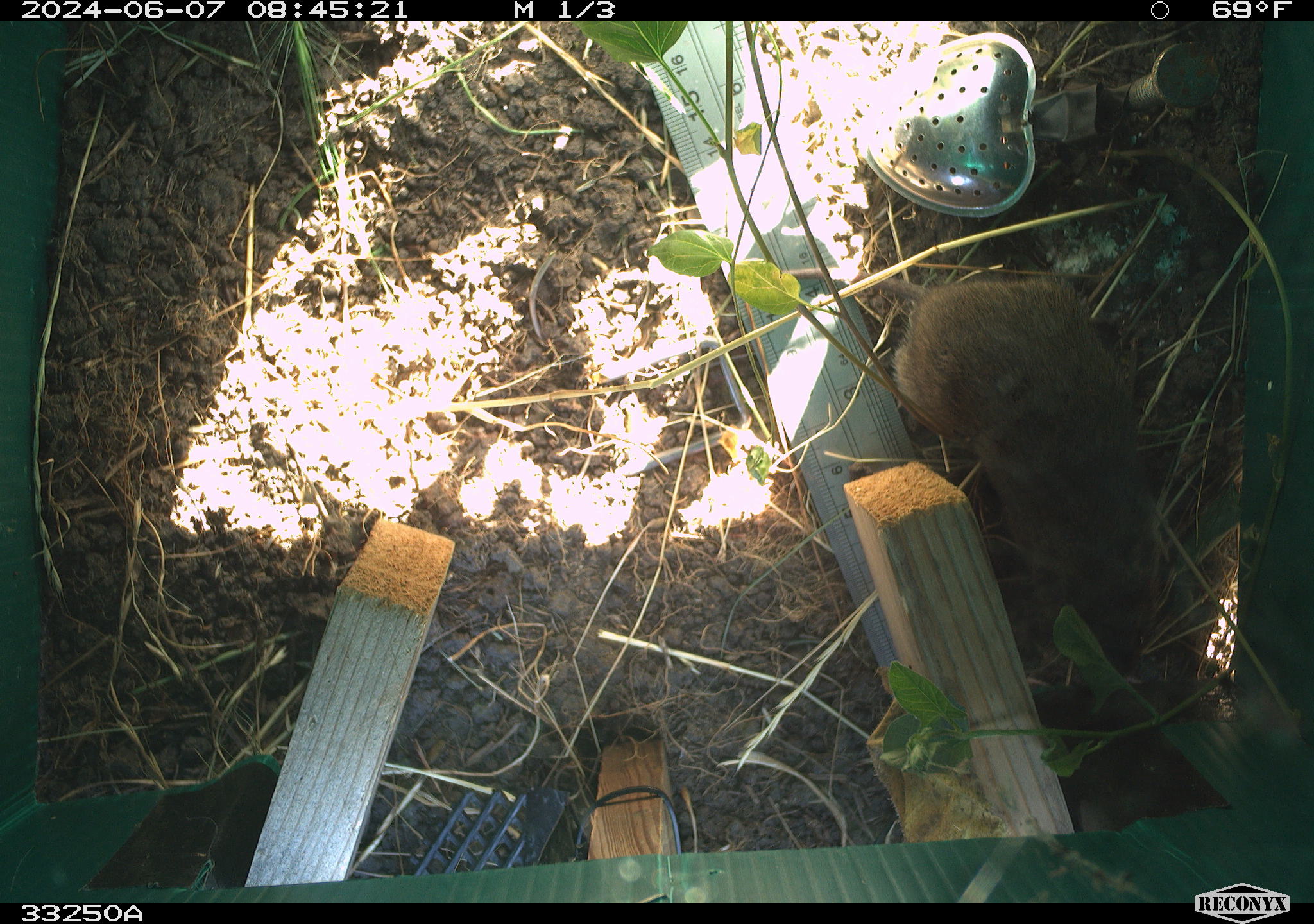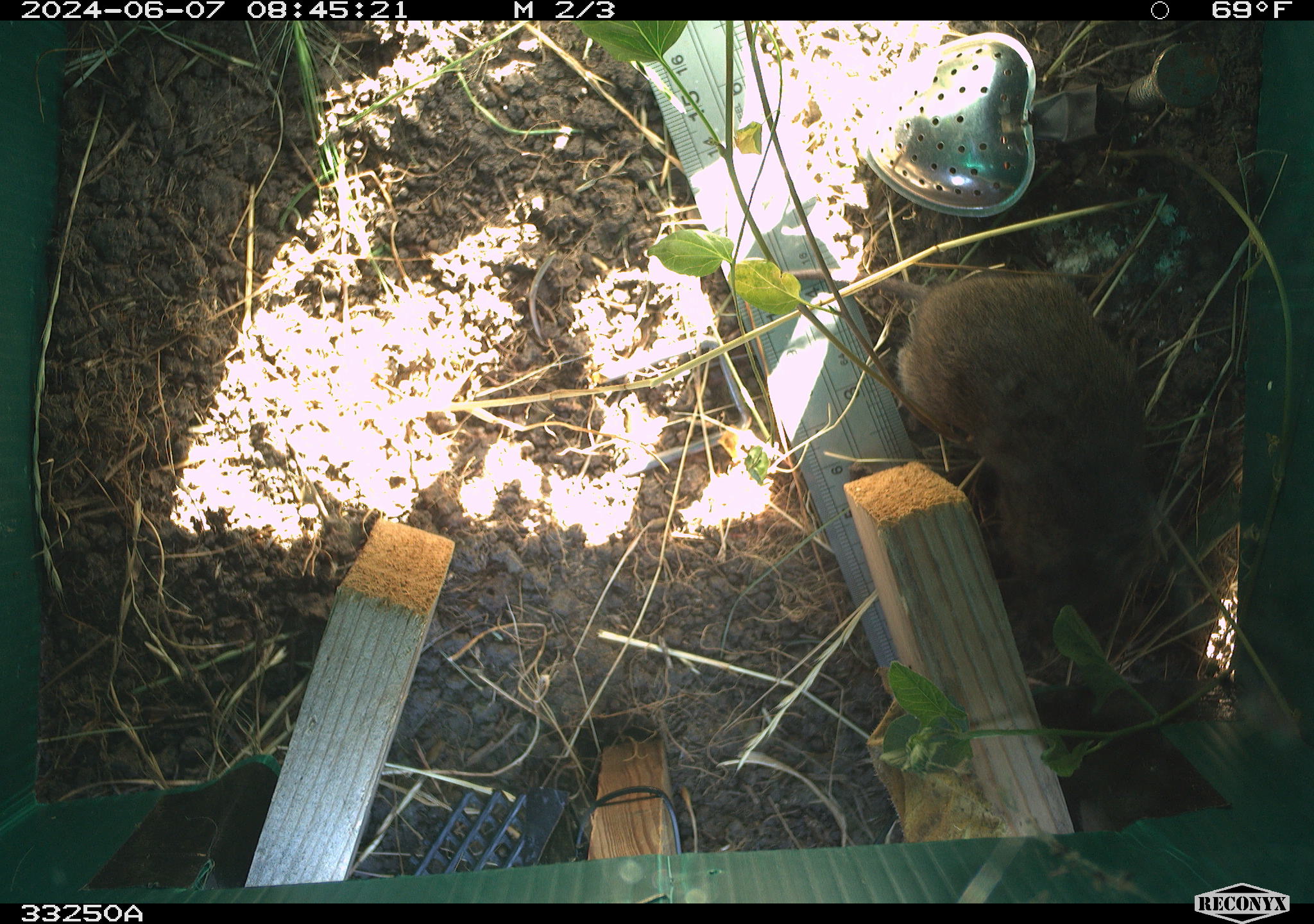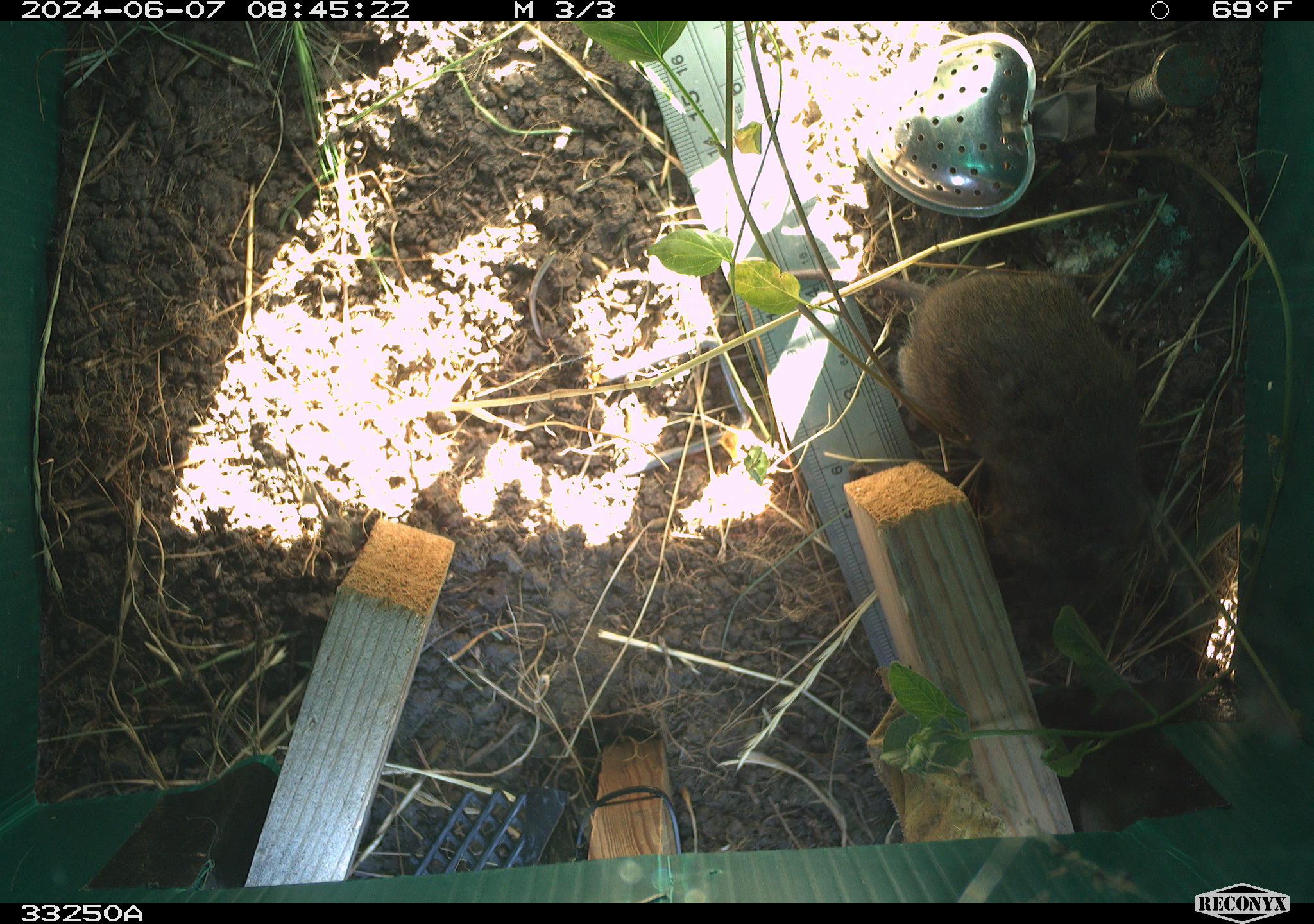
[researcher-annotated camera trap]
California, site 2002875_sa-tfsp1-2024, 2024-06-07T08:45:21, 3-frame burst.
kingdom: Animalia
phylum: Chordata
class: Mammalia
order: Rodentia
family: Cricetidae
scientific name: Arvicolinae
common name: voles, lemmings, and muskrats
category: arvicolinae subfamily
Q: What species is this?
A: Arvicolinae subfamily (voles, lemmings, and muskrats) (Arvicolinae).